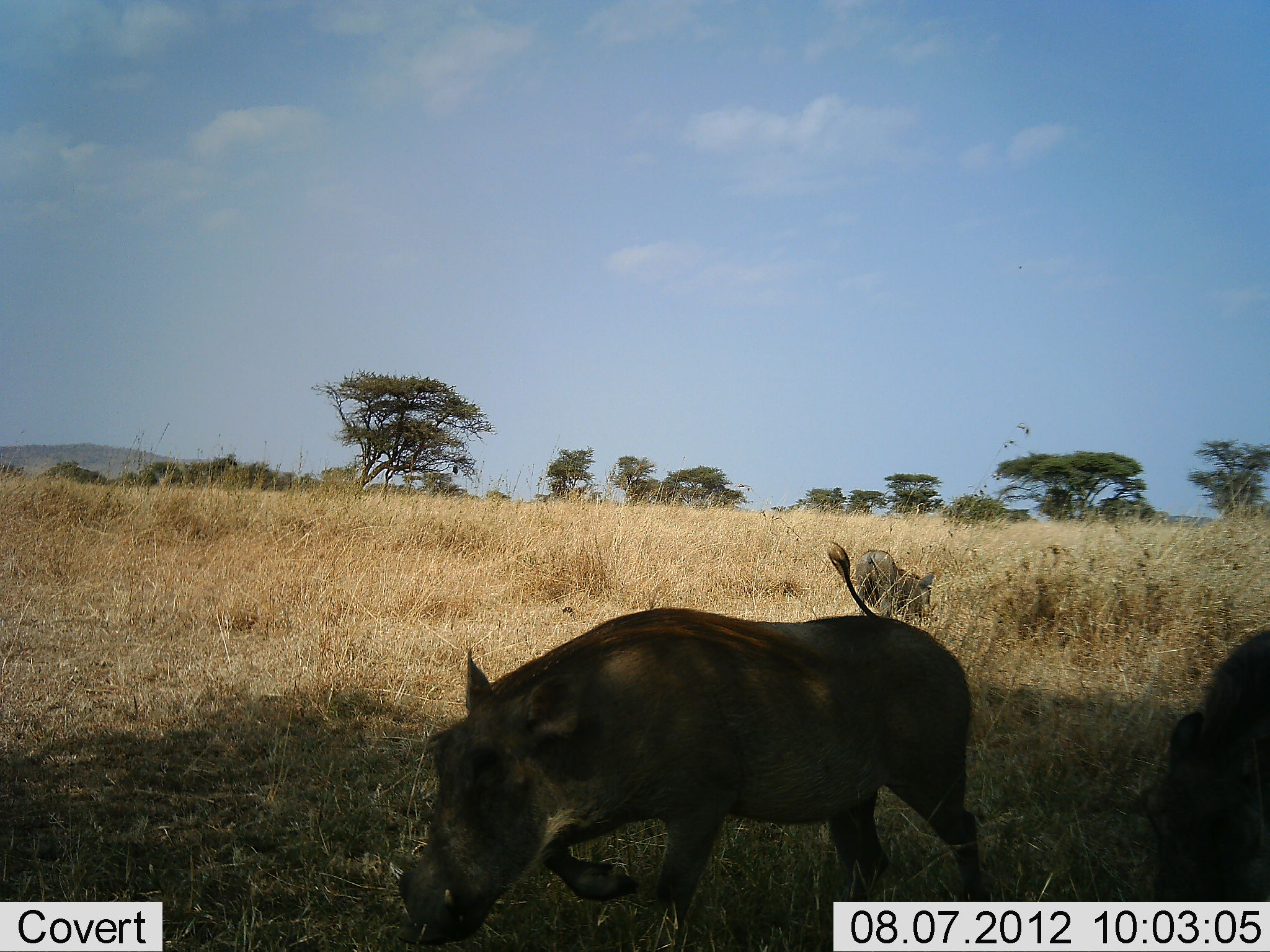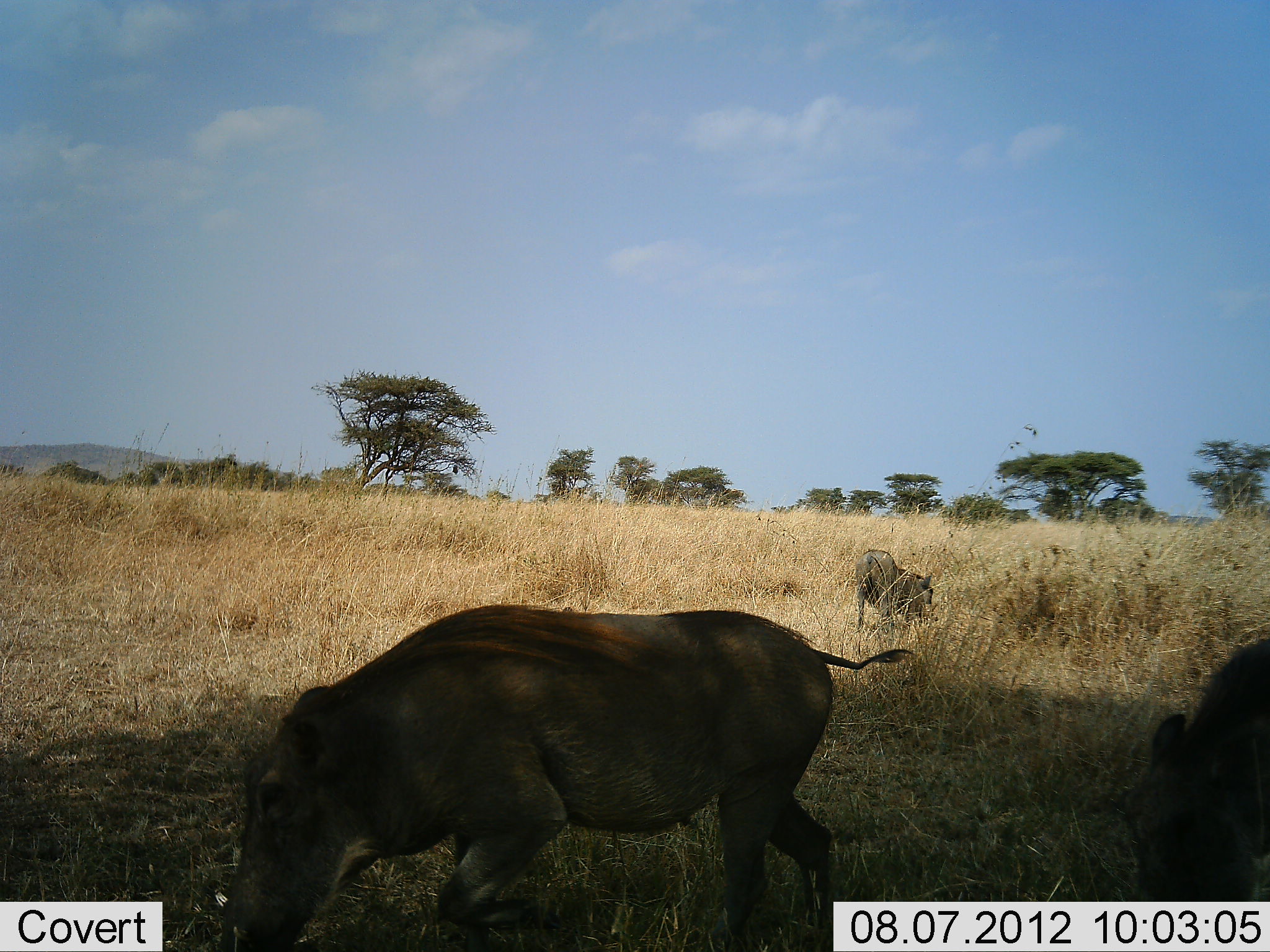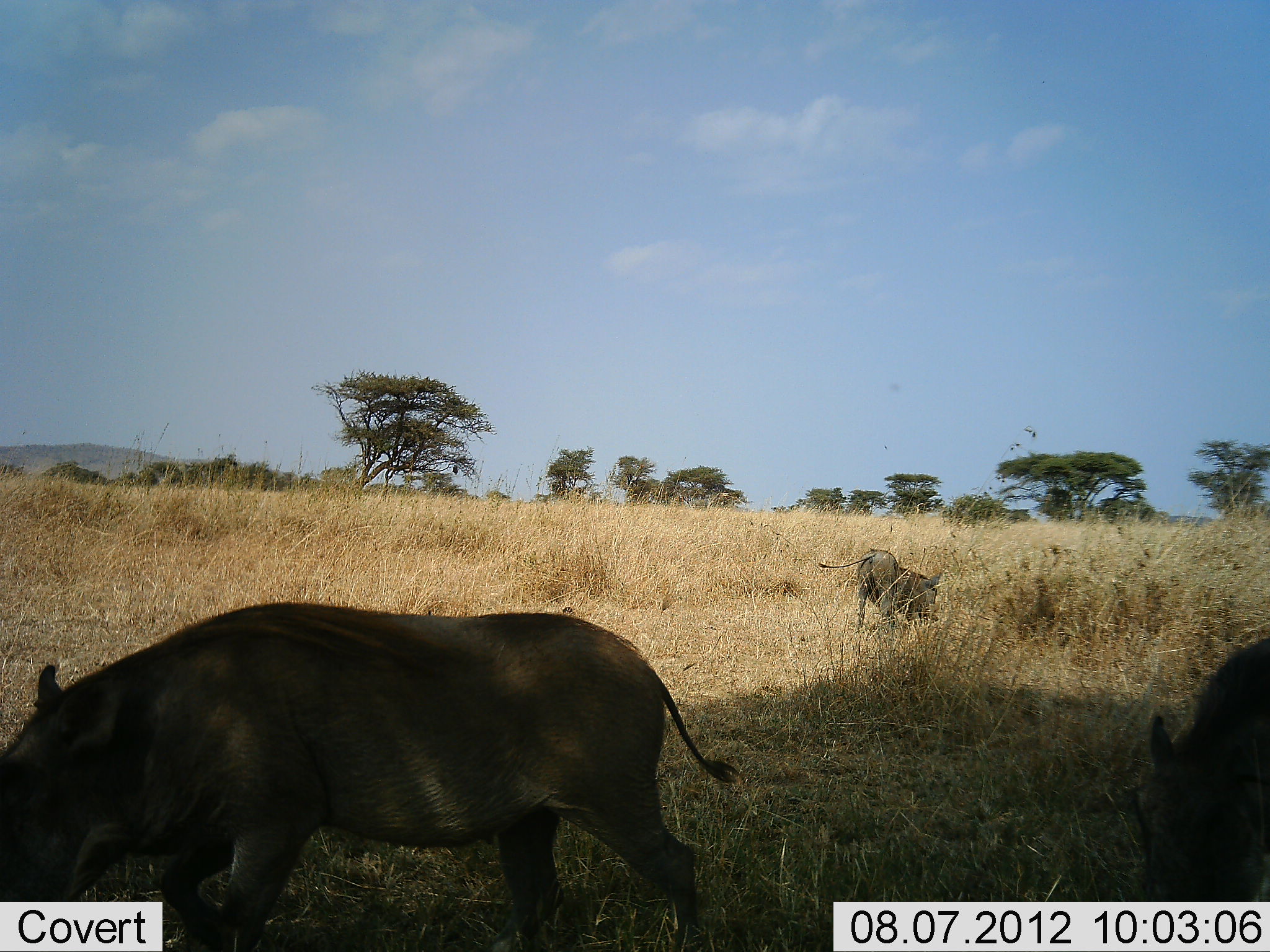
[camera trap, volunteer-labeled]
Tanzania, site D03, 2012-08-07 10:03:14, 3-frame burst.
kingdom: Animalia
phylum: Chordata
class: Mammalia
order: Artiodactyla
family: Suidae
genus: Phacochoerus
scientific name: Phacochoerus africanus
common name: warthog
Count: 3.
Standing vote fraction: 9%.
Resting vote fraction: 0%.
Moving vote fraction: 55%.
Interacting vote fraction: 0%.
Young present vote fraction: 0%.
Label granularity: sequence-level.